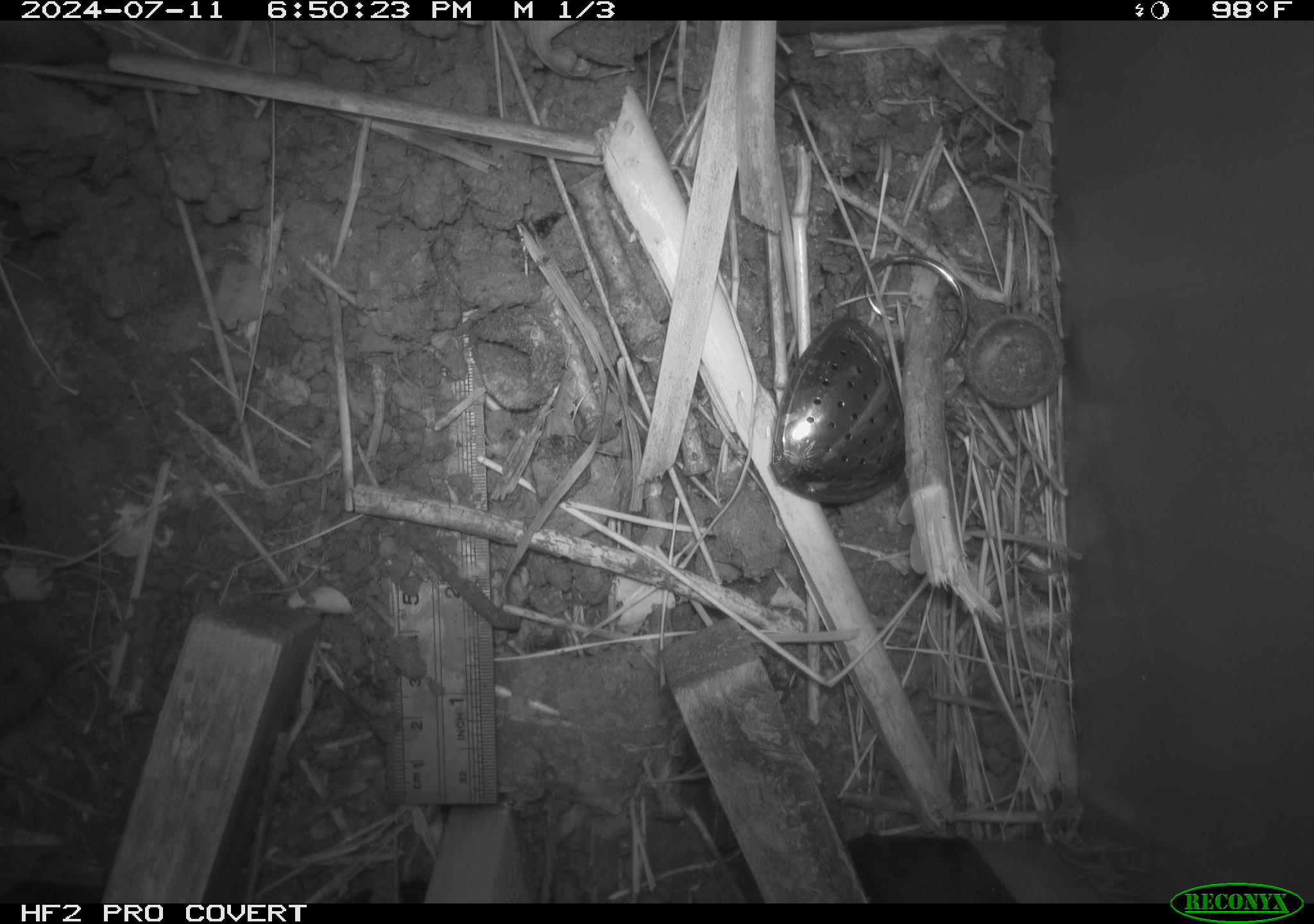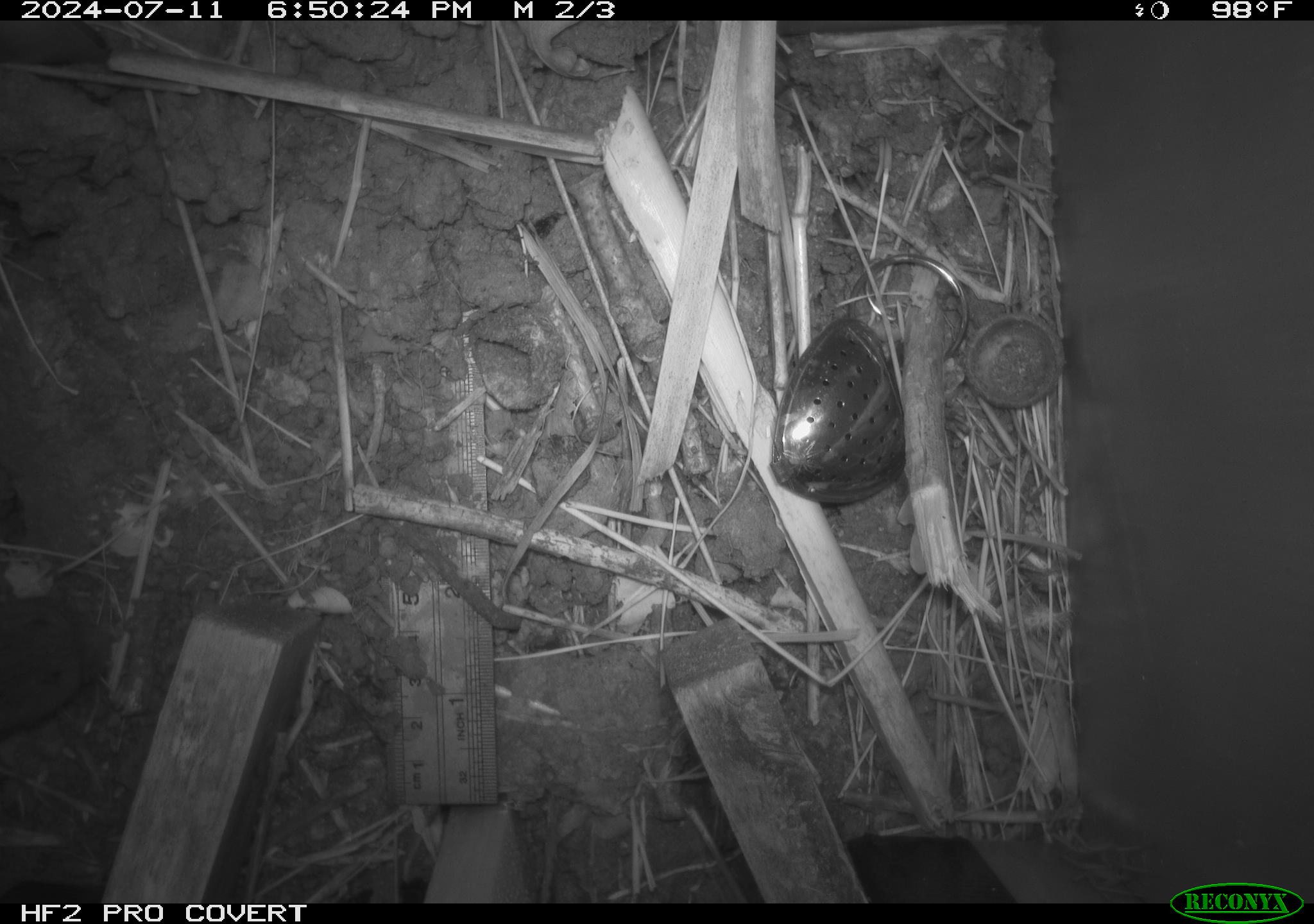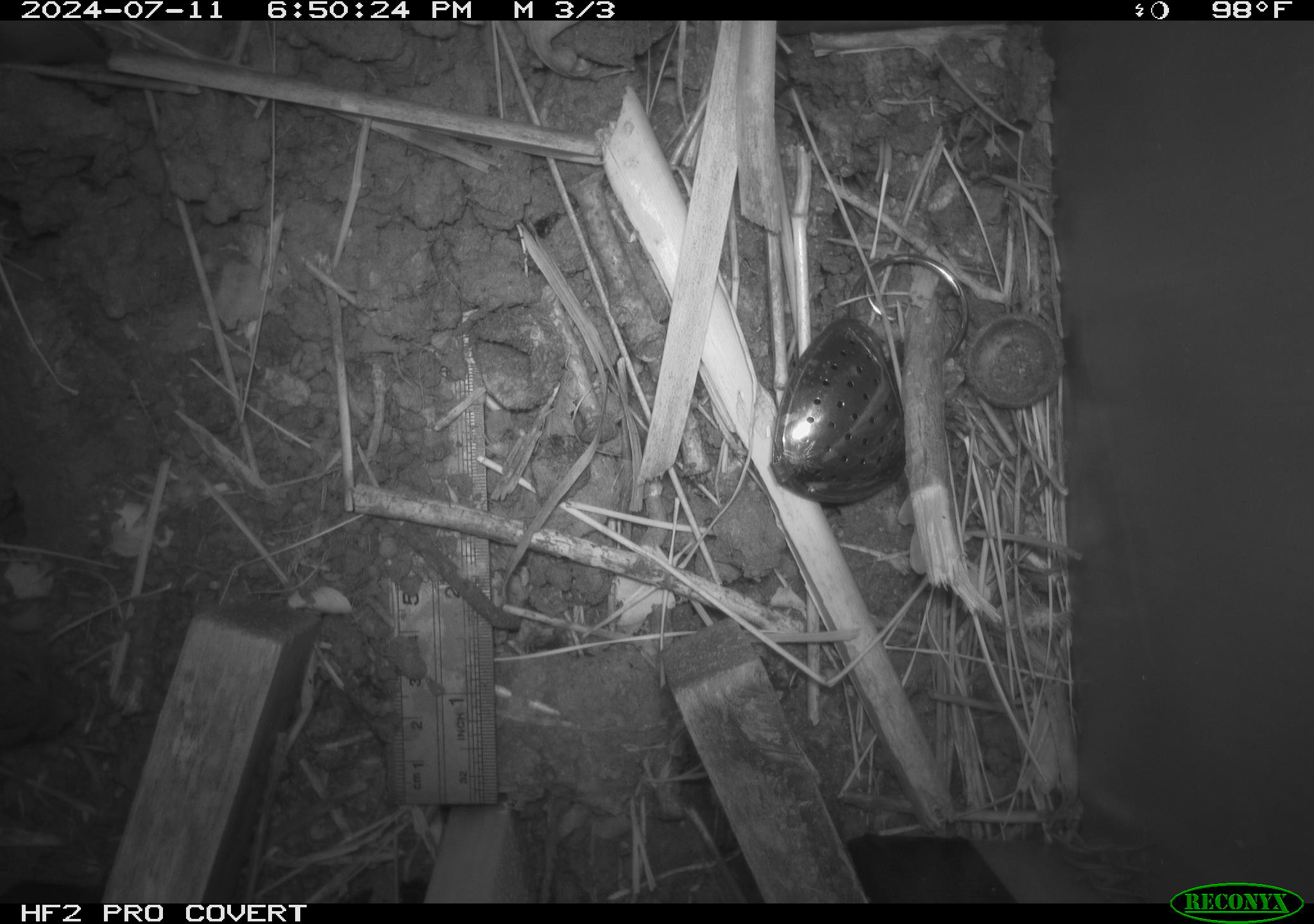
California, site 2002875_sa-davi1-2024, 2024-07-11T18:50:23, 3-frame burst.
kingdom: Animalia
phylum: Chordata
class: Mammalia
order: Rodentia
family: Cricetidae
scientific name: Arvicolinae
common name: voles, lemmings, and muskrats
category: arvicolinae subfamily